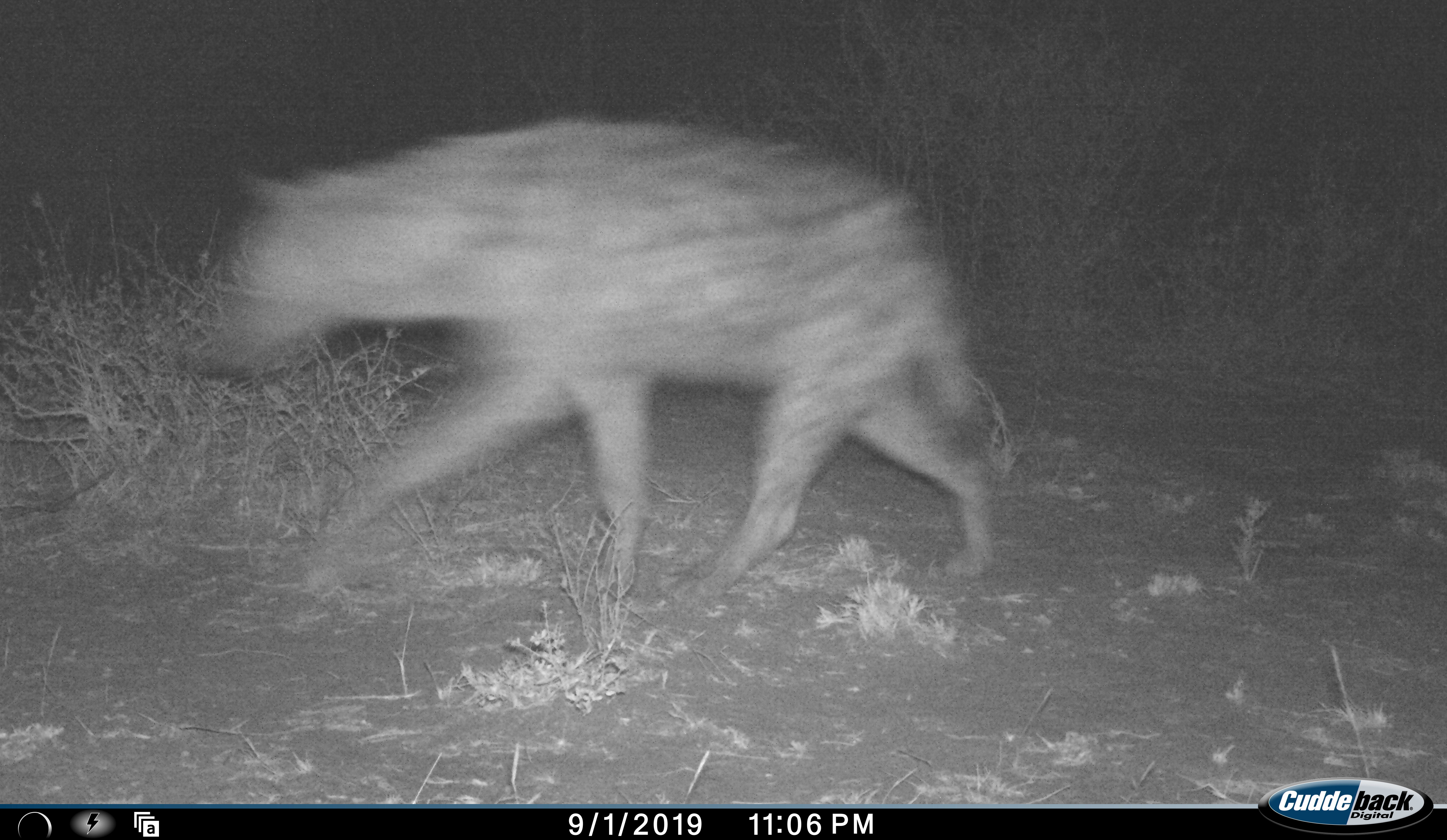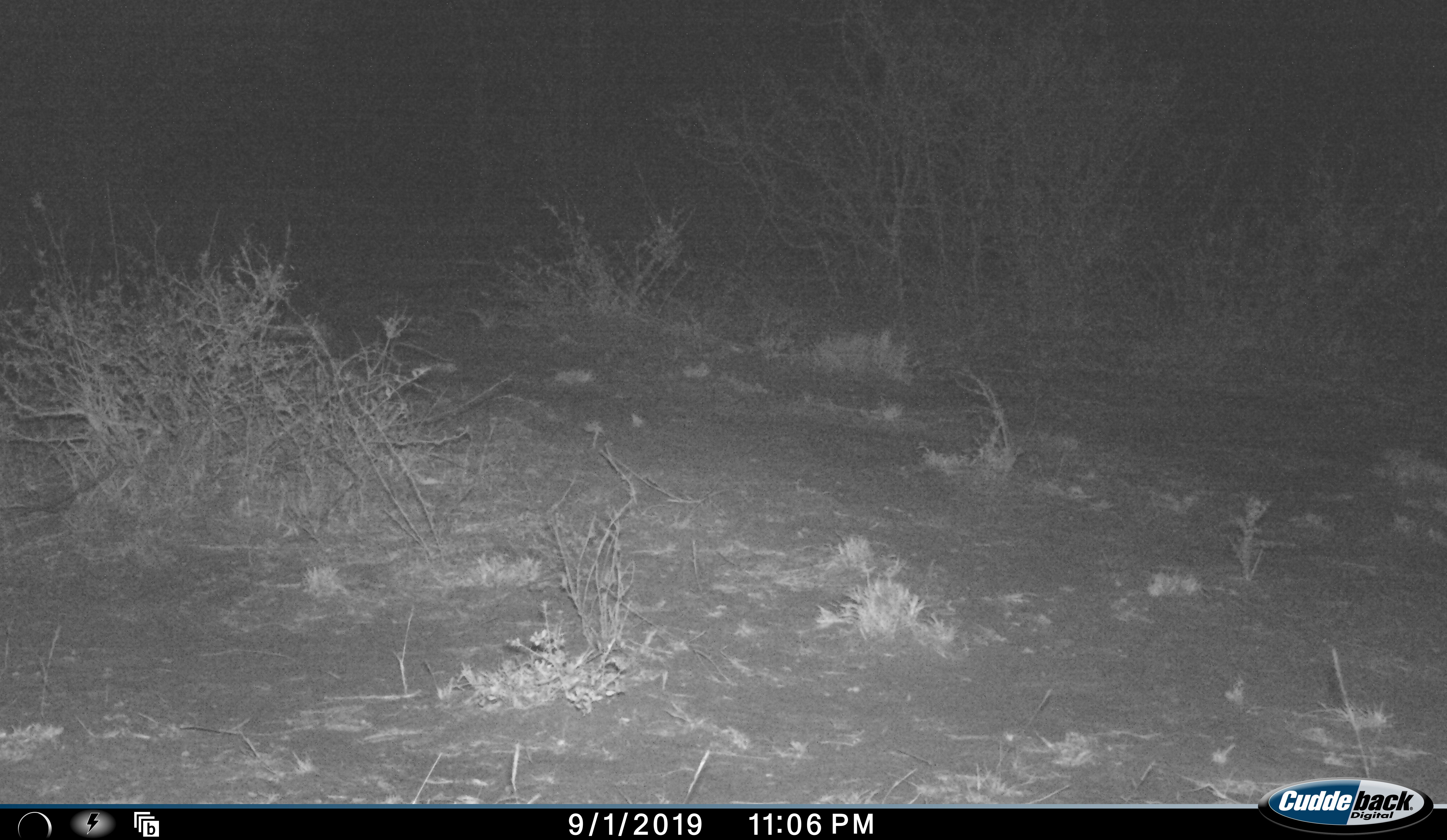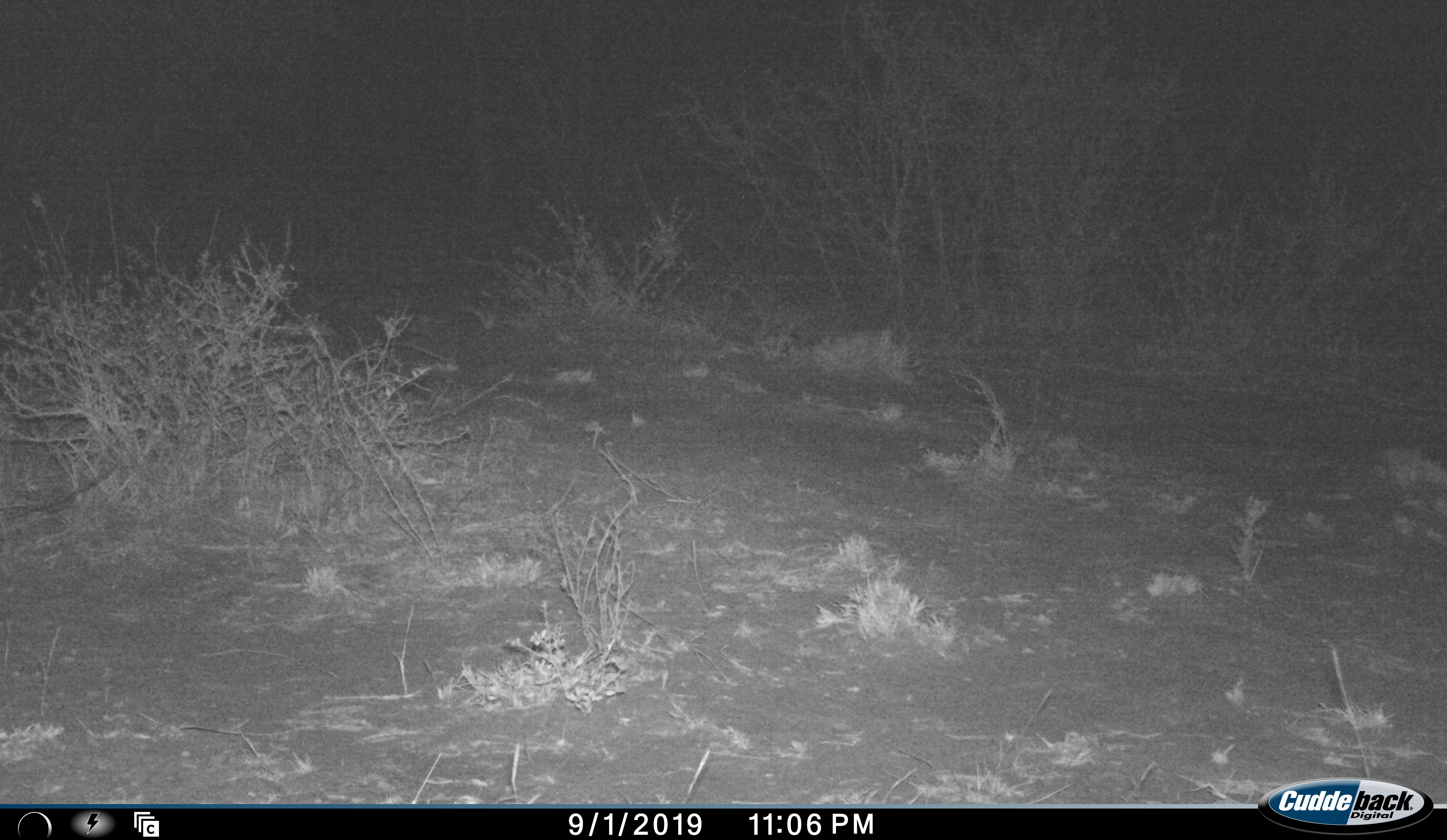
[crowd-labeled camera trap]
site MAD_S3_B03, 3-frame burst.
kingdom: Animalia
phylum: Chordata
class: Mammalia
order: Carnivora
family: Hyaenidae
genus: Crocuta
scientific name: Crocuta crocuta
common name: spotted hyena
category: hyenaspotted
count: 1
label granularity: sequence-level